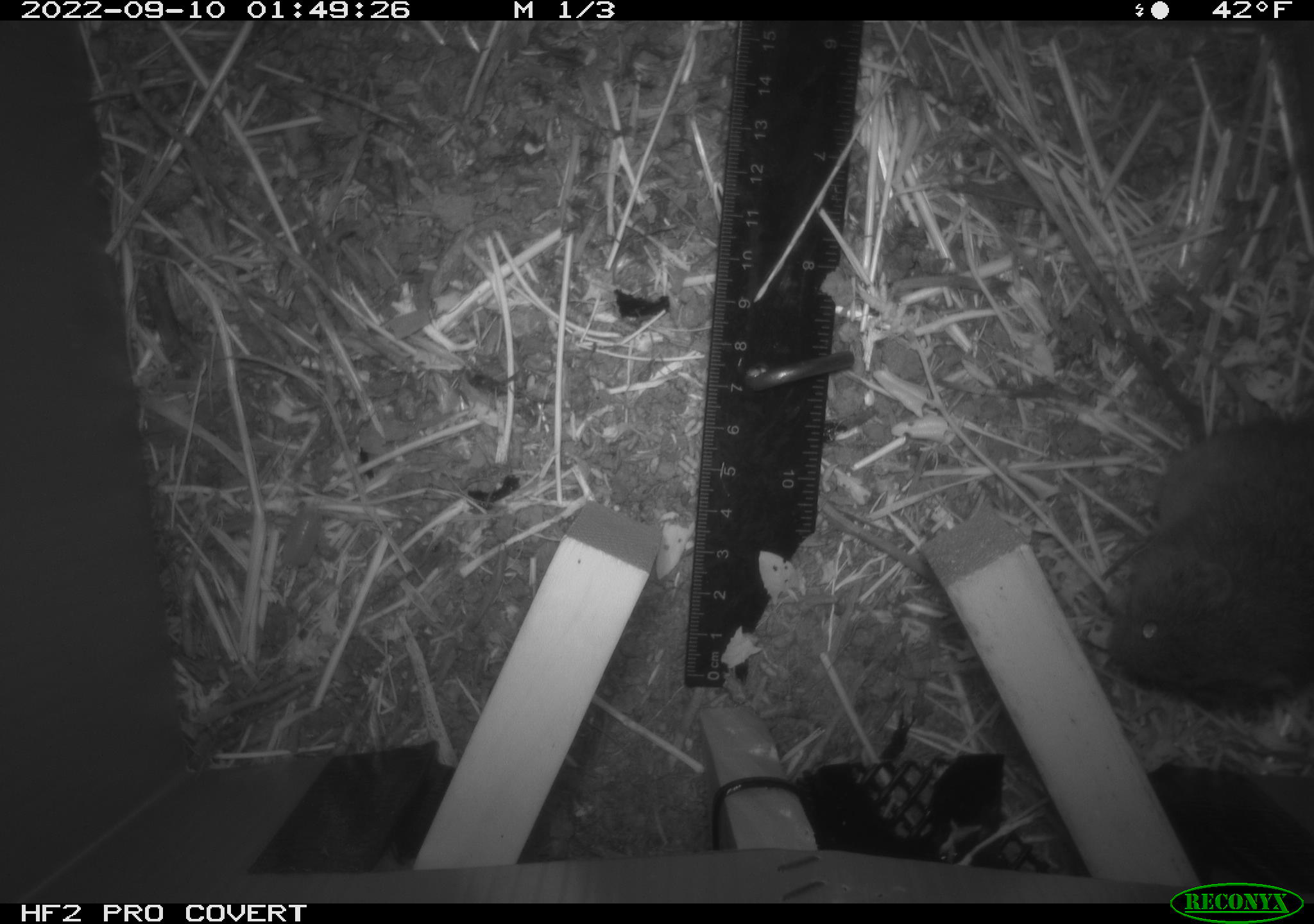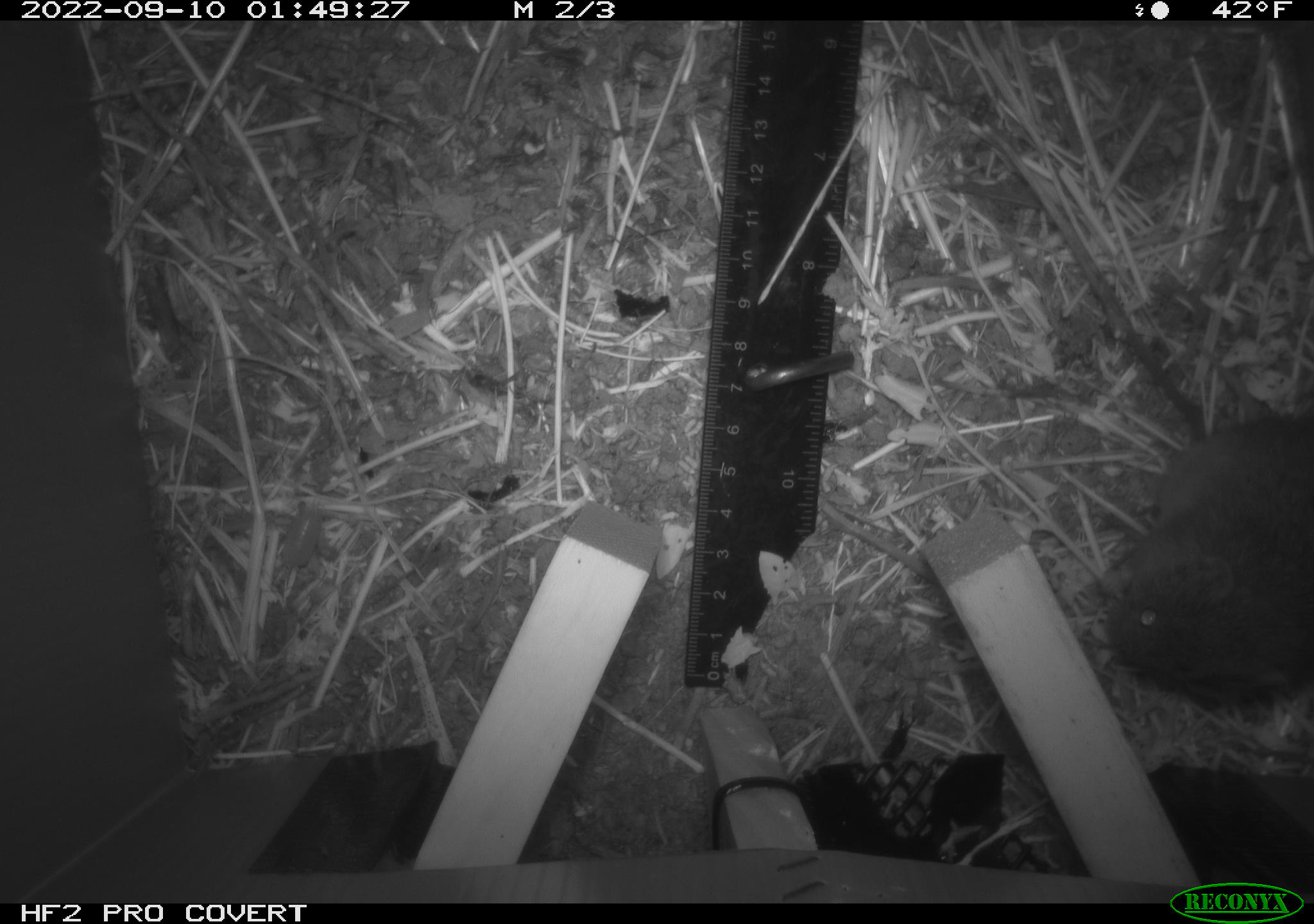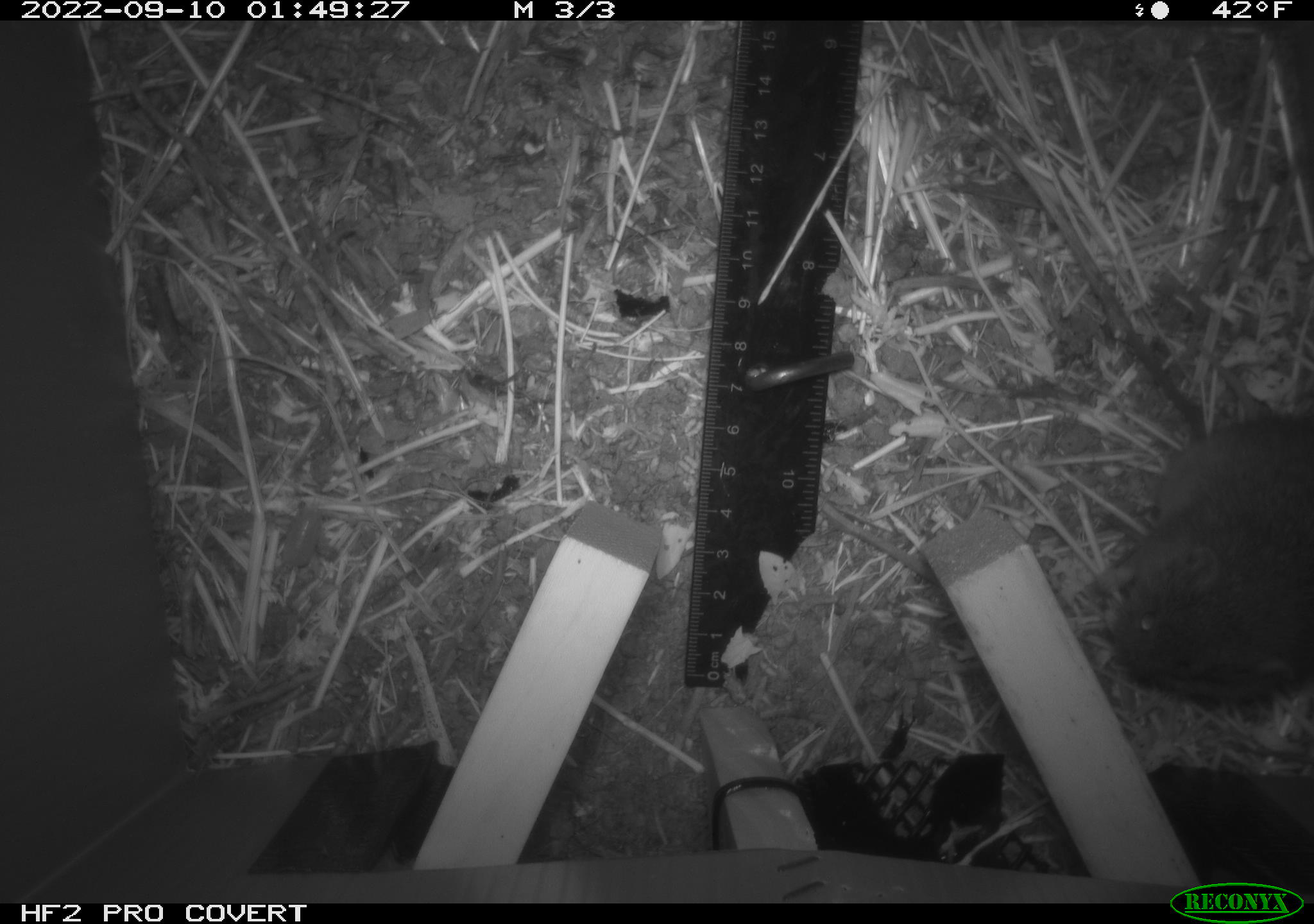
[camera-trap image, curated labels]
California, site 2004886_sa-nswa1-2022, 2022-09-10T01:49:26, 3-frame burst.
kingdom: Animalia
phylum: Chordata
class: Mammalia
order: Rodentia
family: Cricetidae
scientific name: Cricetidae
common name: hamsters, voles, lemmings, and allies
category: cricetidae family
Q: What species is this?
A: Cricetidae family (hamsters, voles, lemmings, and allies) (Cricetidae).